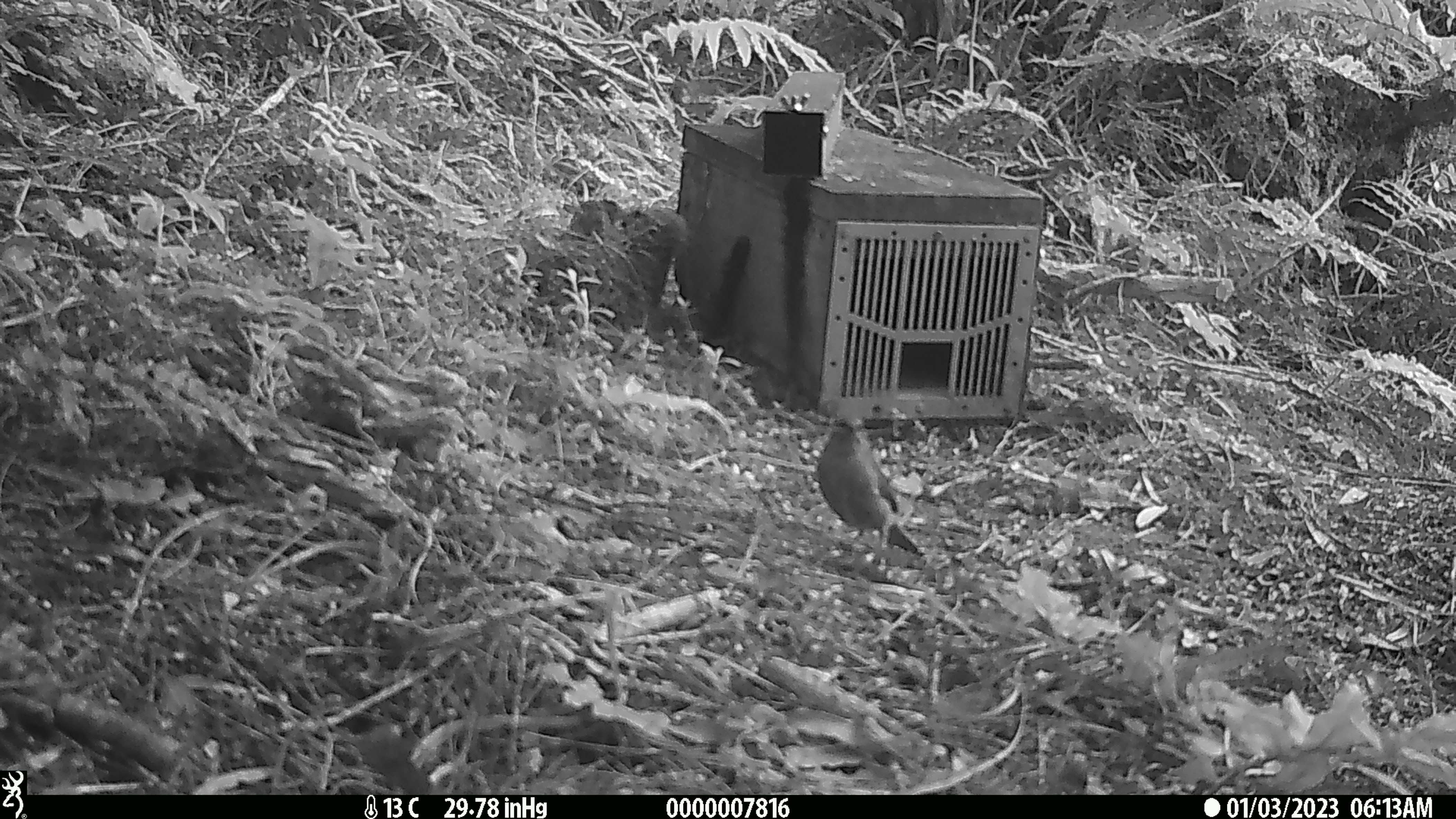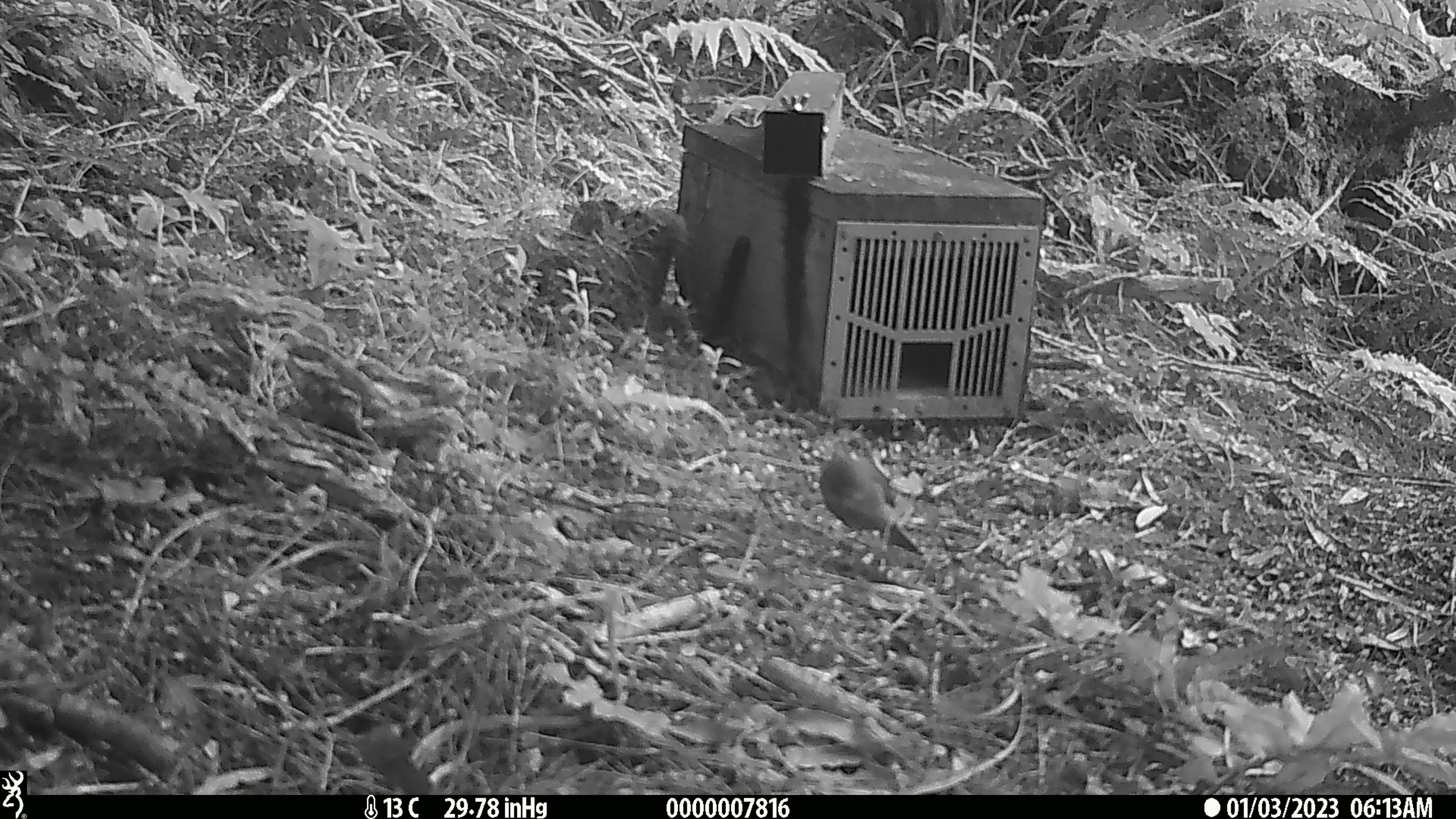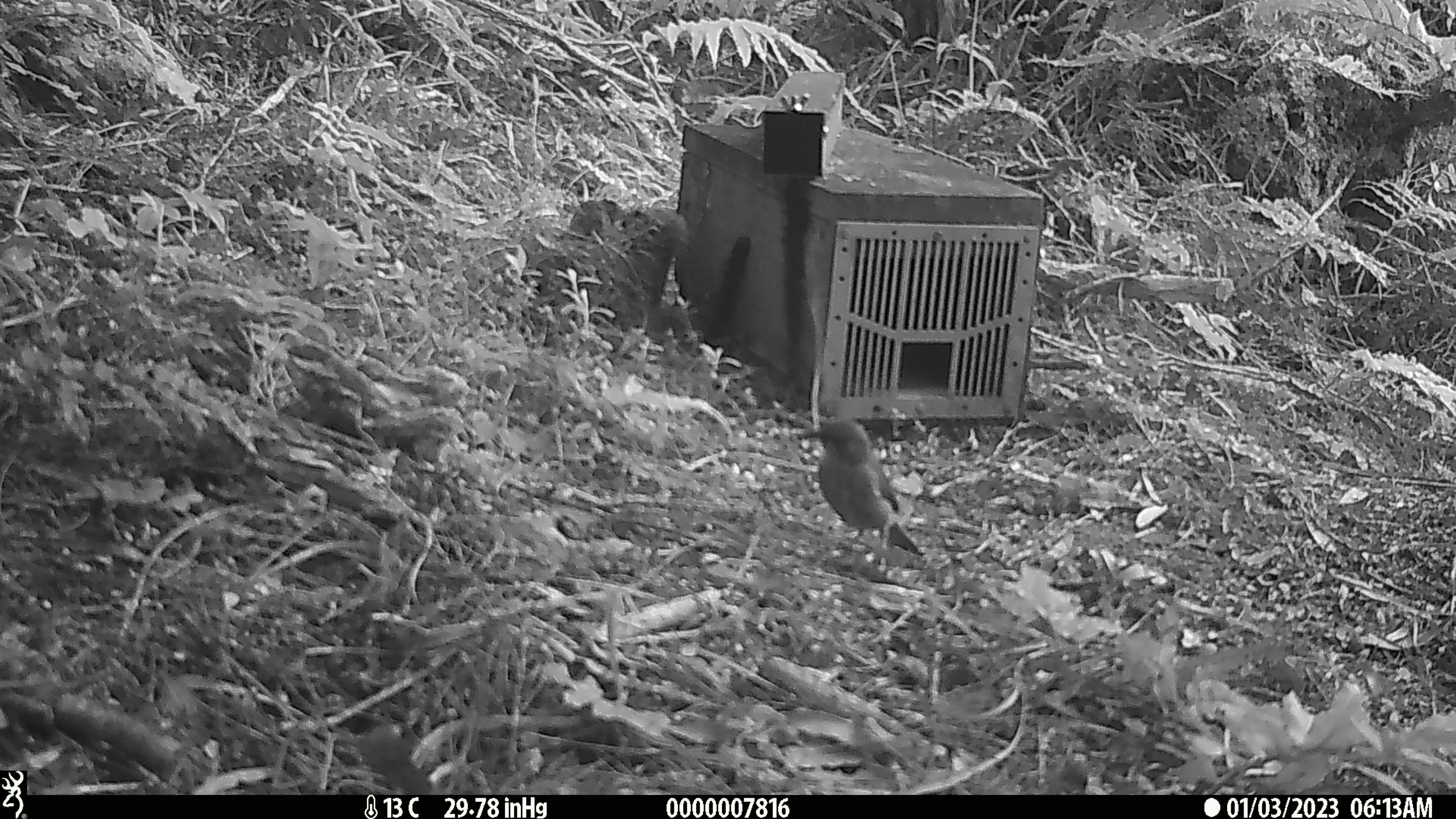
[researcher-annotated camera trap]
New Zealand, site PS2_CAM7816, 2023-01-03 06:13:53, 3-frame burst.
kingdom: Animalia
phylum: Chordata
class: Aves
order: Passeriformes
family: Meliphagidae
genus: Anthornis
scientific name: Anthornis melanura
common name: new zealand bellbird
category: bellbird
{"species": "bellbird (new zealand bellbird) (Anthornis melanura)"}